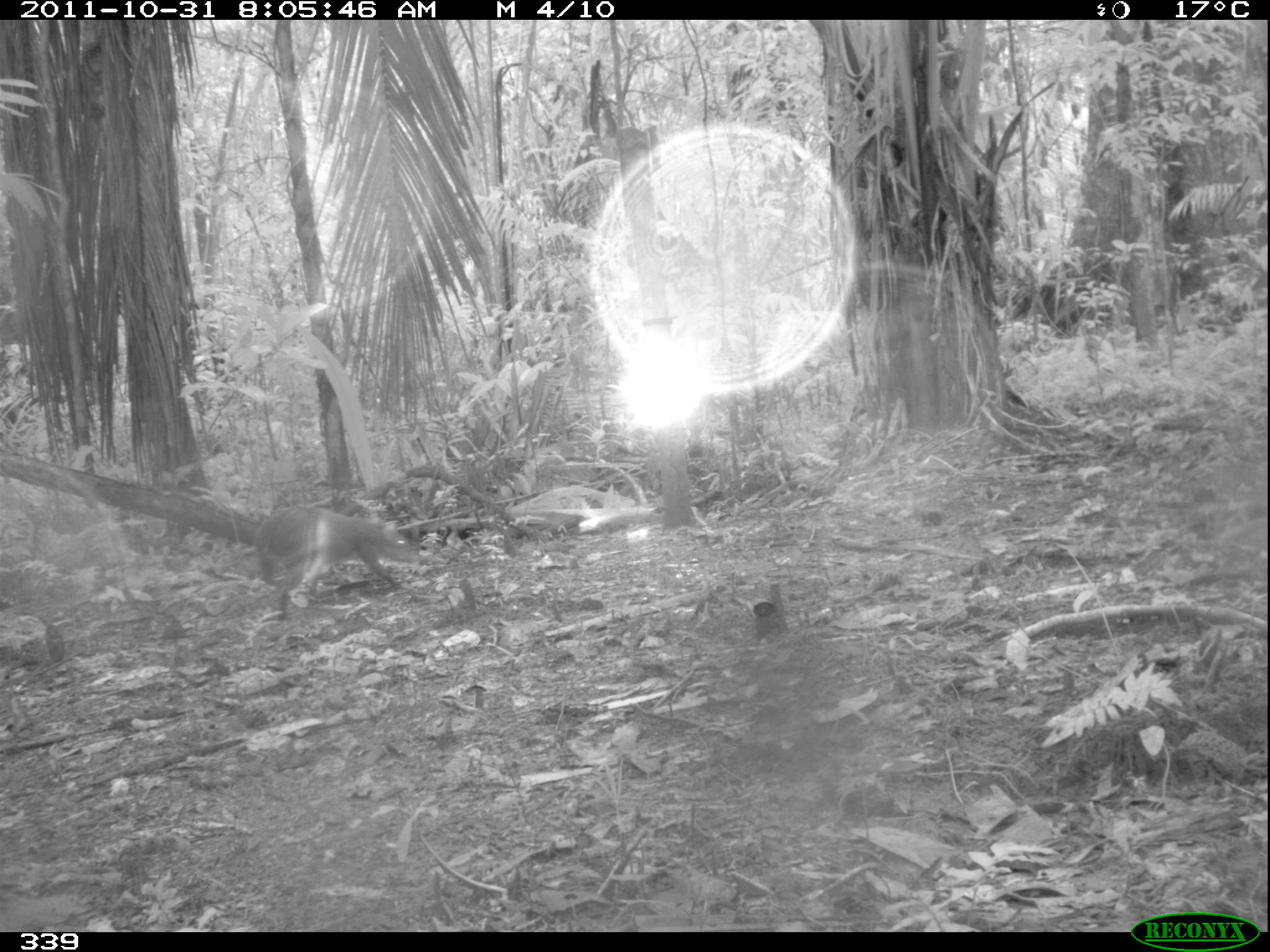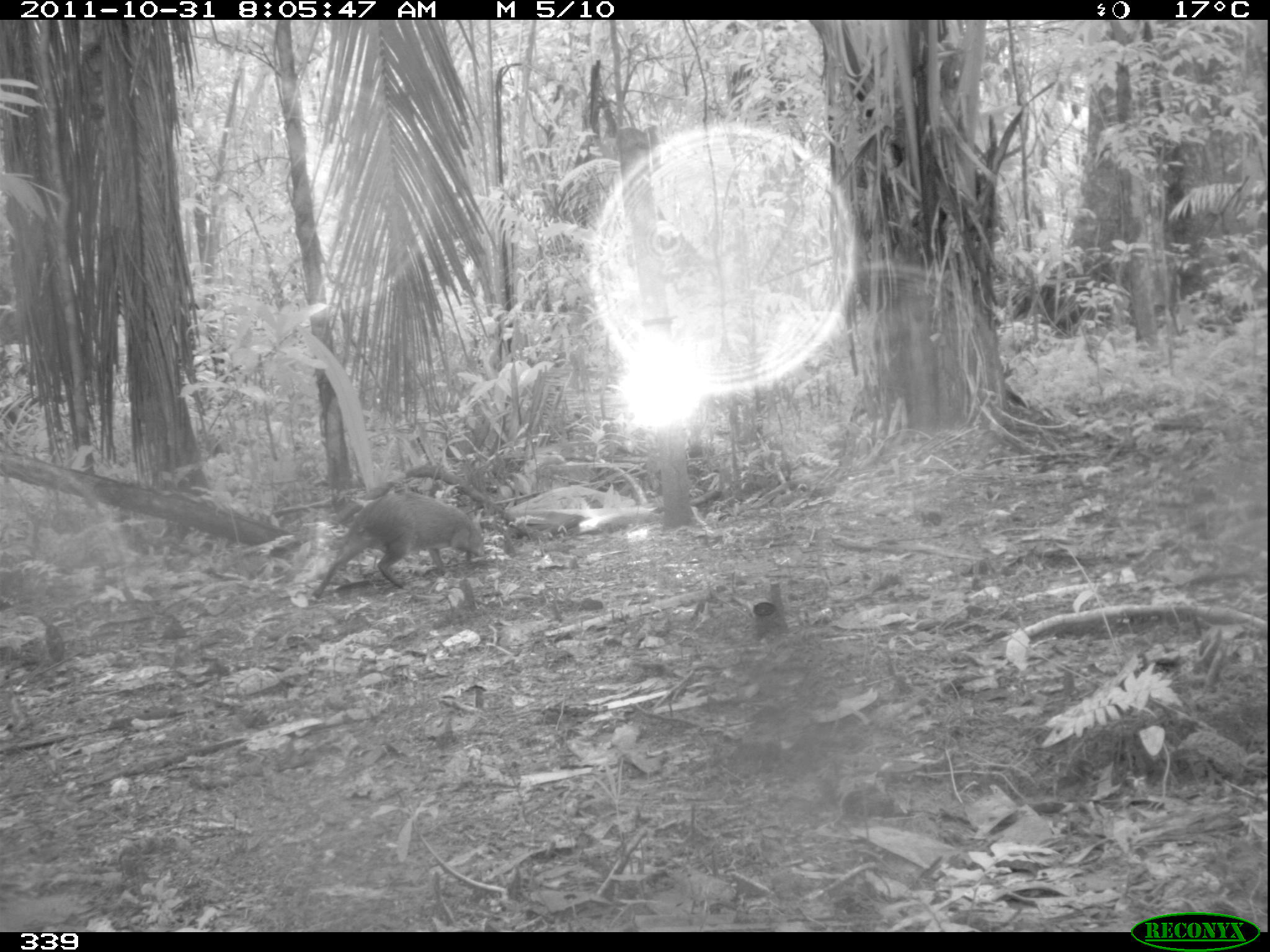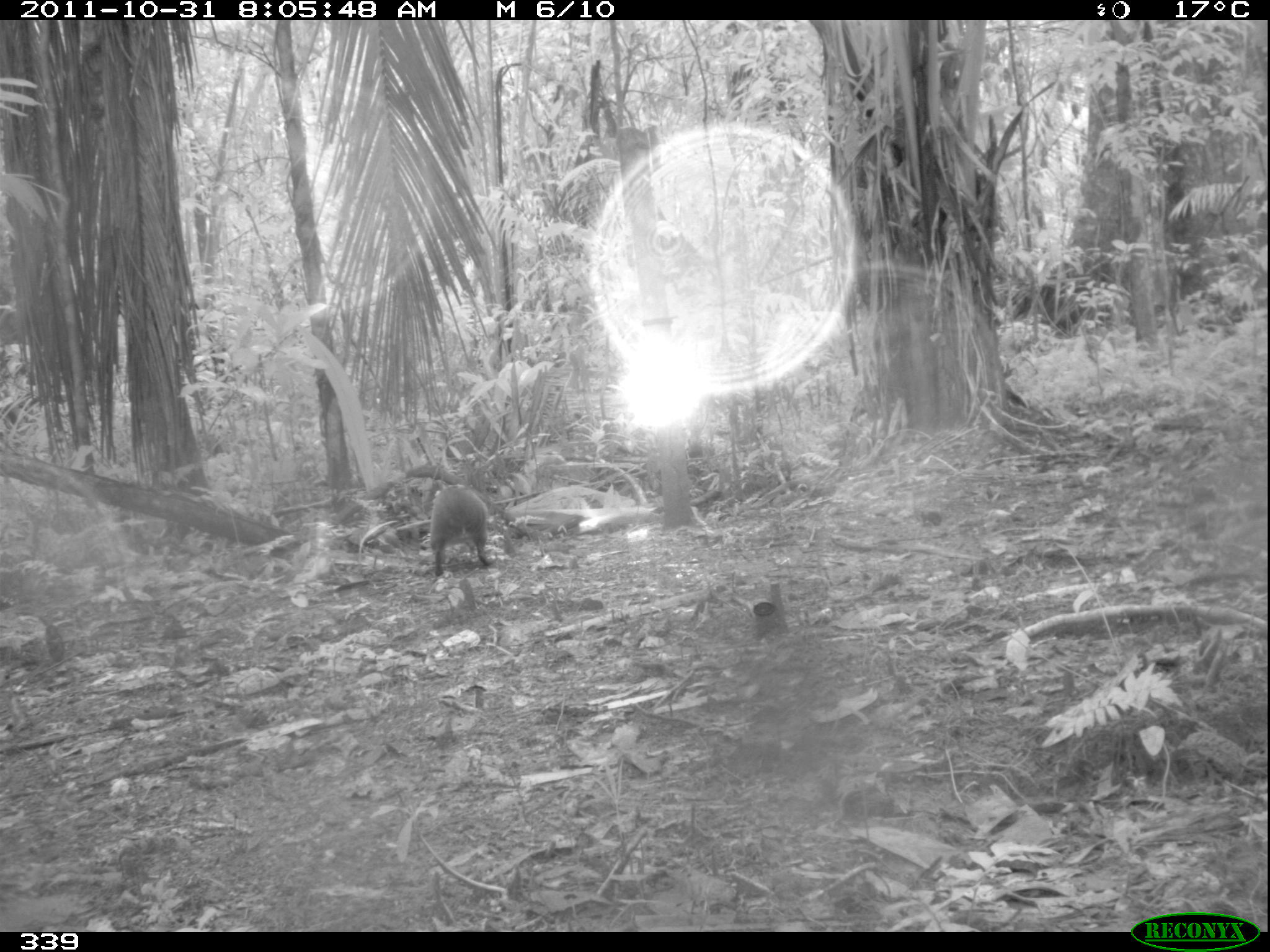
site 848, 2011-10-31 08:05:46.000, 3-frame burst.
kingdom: Animalia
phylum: Chordata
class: Mammalia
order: Rodentia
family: Dasyproctidae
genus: Dasyprocta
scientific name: Dasyprocta punctata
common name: central american agouti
Dasyprocta punctata (central american agouti).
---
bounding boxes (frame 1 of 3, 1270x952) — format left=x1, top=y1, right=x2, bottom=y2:
dasyprocta punctata: left=253, top=502, right=419, bottom=621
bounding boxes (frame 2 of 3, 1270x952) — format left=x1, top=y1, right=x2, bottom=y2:
dasyprocta punctata: left=308, top=489, right=485, bottom=606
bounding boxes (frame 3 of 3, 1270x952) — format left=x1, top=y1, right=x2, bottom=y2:
dasyprocta punctata: left=429, top=482, right=492, bottom=575